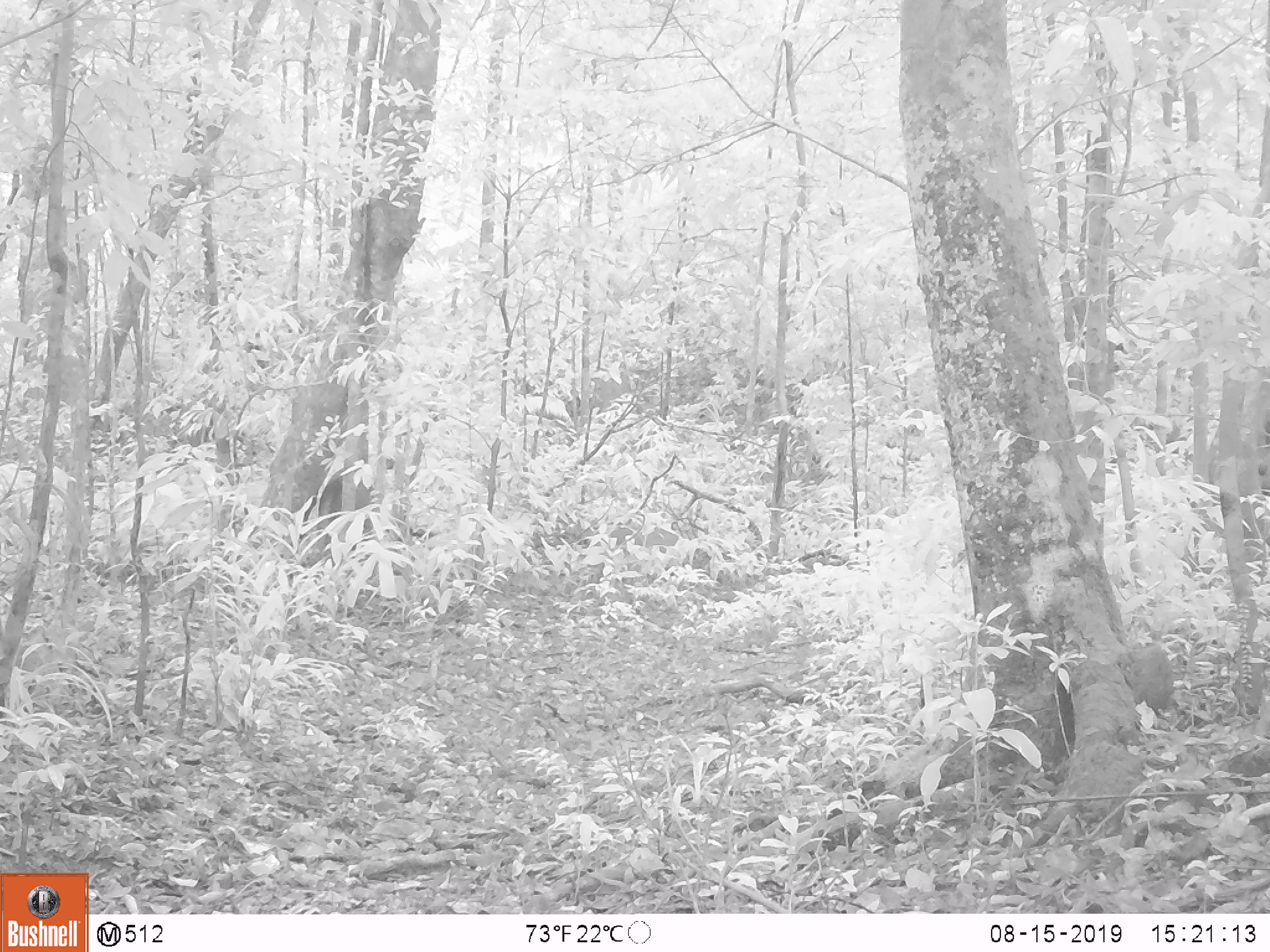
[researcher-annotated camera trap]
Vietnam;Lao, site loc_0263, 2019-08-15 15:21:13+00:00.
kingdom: Animalia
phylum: Chordata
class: Mammalia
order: Artiodactyla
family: Suidae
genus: Sus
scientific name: Sus scrofa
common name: eurasian wild pig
Eurasian wild pig (Sus scrofa). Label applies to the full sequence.